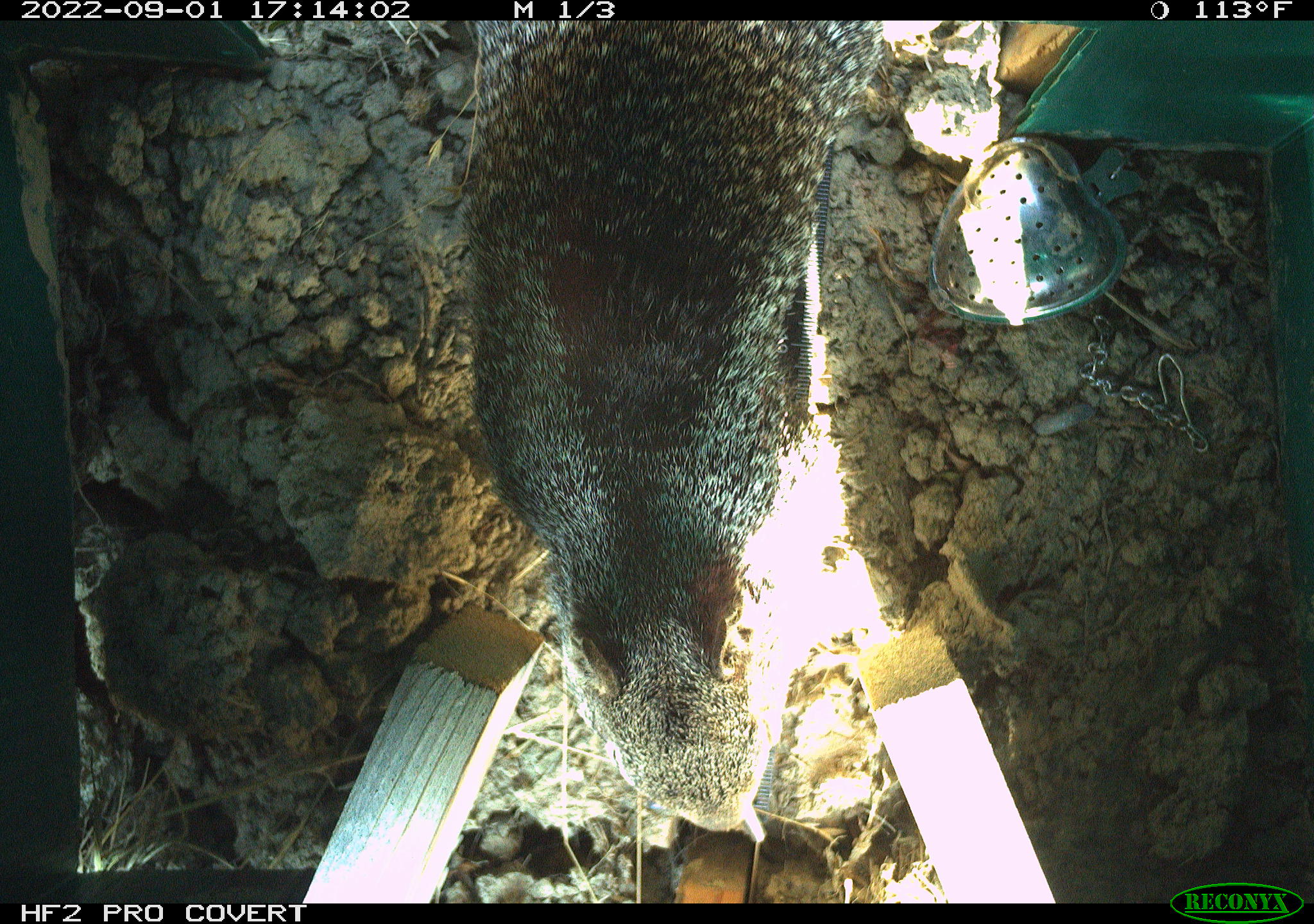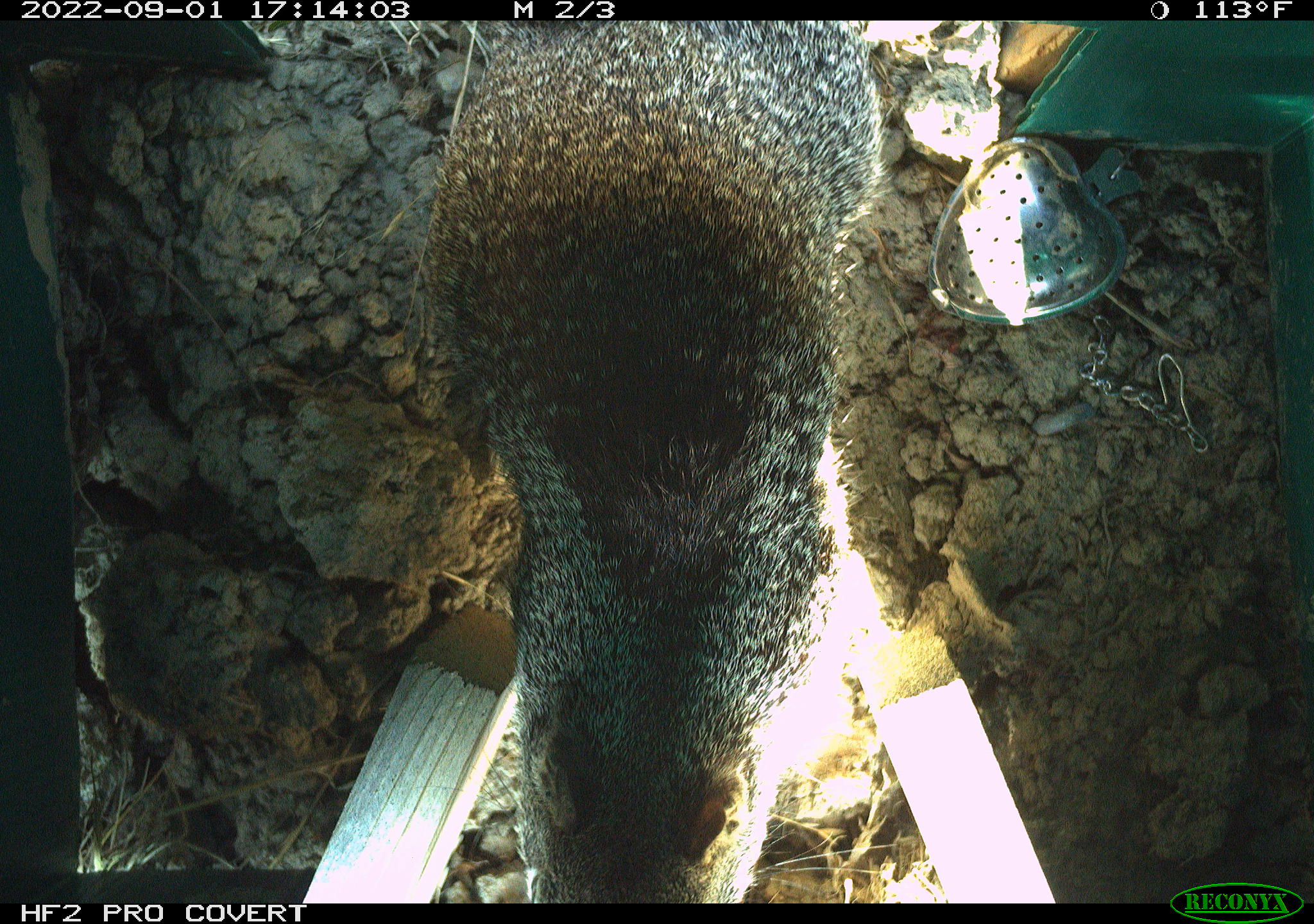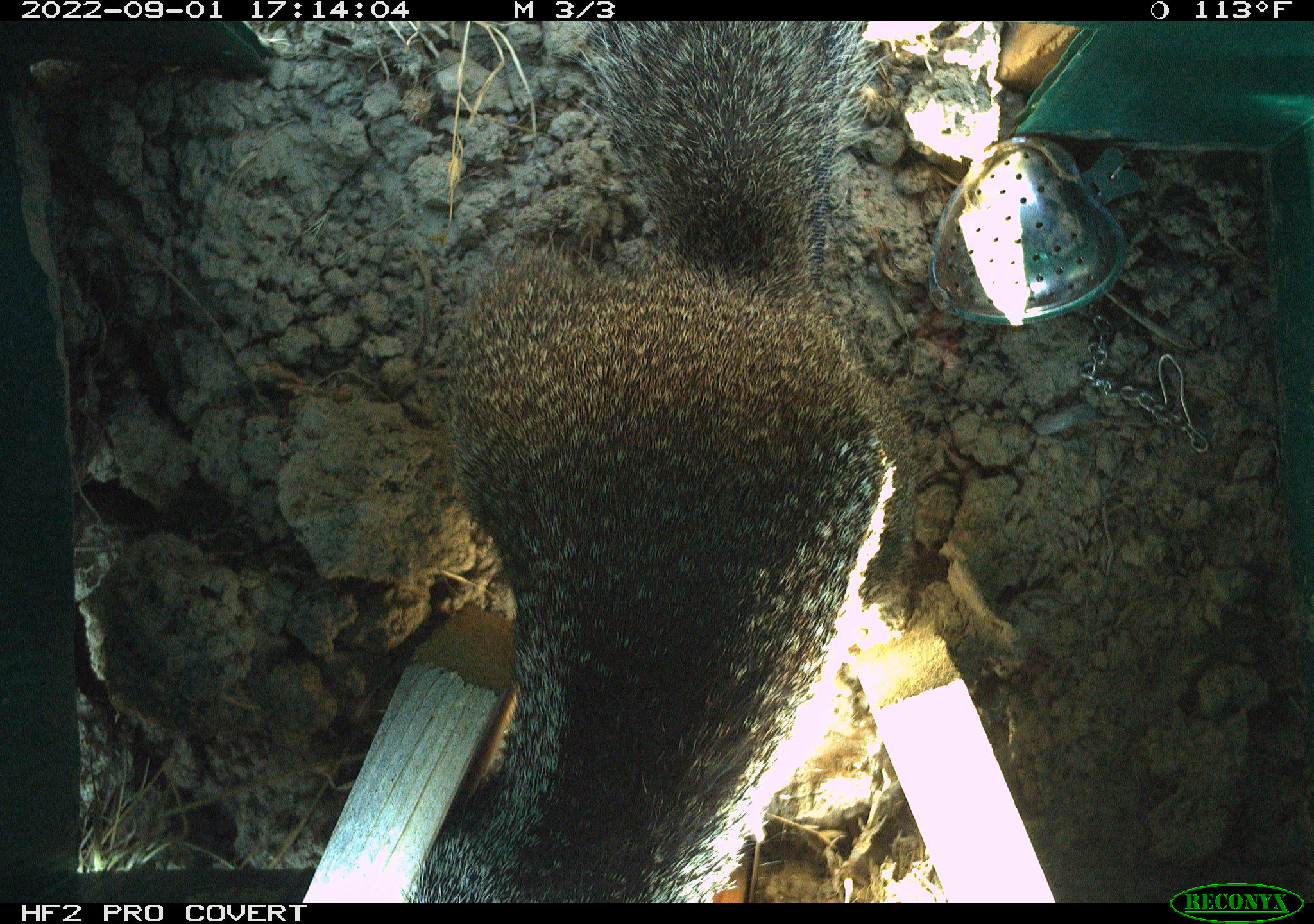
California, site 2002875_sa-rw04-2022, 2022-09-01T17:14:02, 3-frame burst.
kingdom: Animalia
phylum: Chordata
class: Mammalia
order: Rodentia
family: Sciuridae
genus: Otospermophilus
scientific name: Otospermophilus beecheyi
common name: california ground squirrel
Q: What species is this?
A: California ground squirrel (Otospermophilus beecheyi).